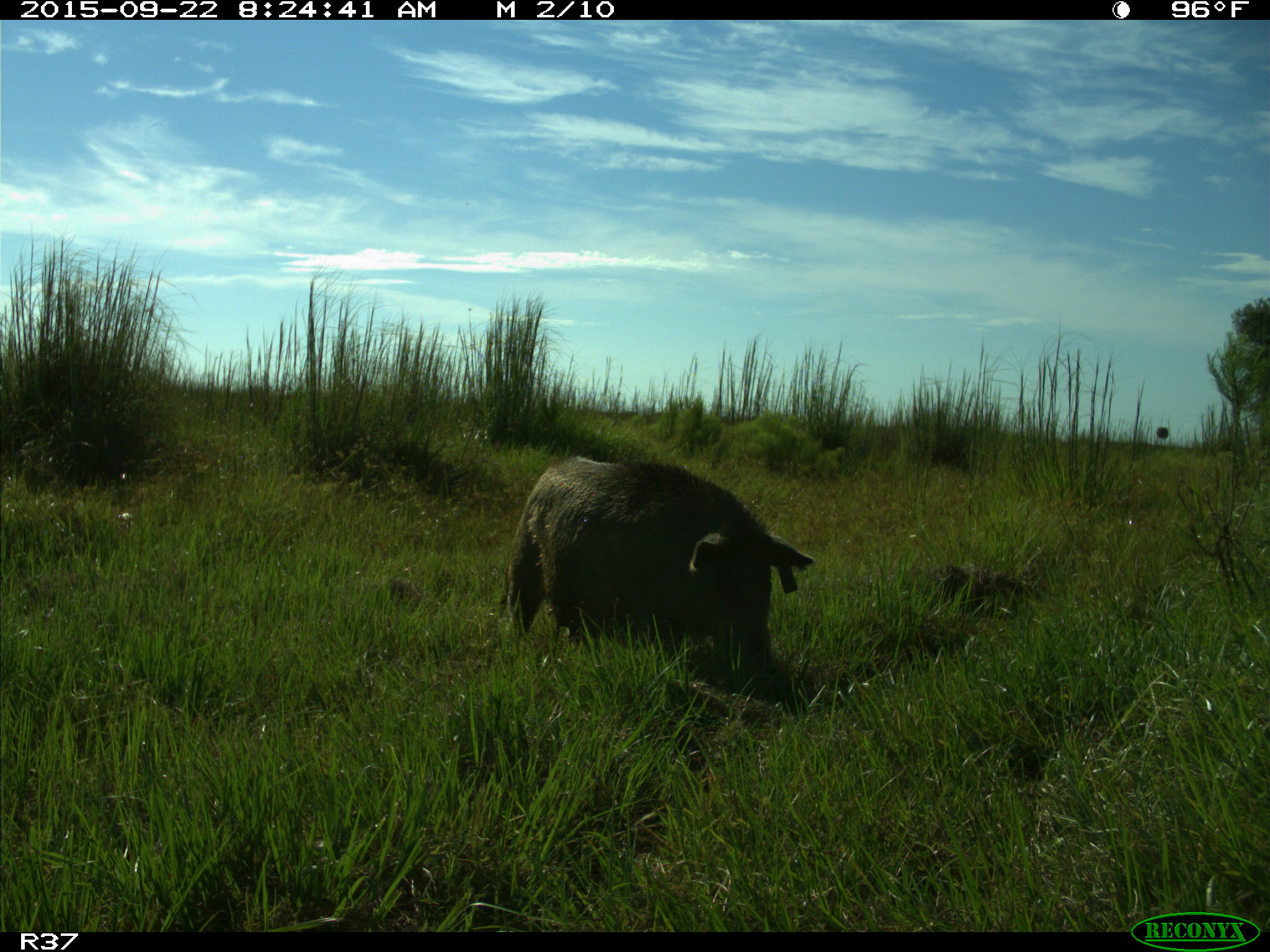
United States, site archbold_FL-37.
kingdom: Animalia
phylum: Chordata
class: Mammalia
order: Artiodactyla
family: Suidae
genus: Sus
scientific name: Sus scrofa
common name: wild boar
Sus scrofa (wild boar).